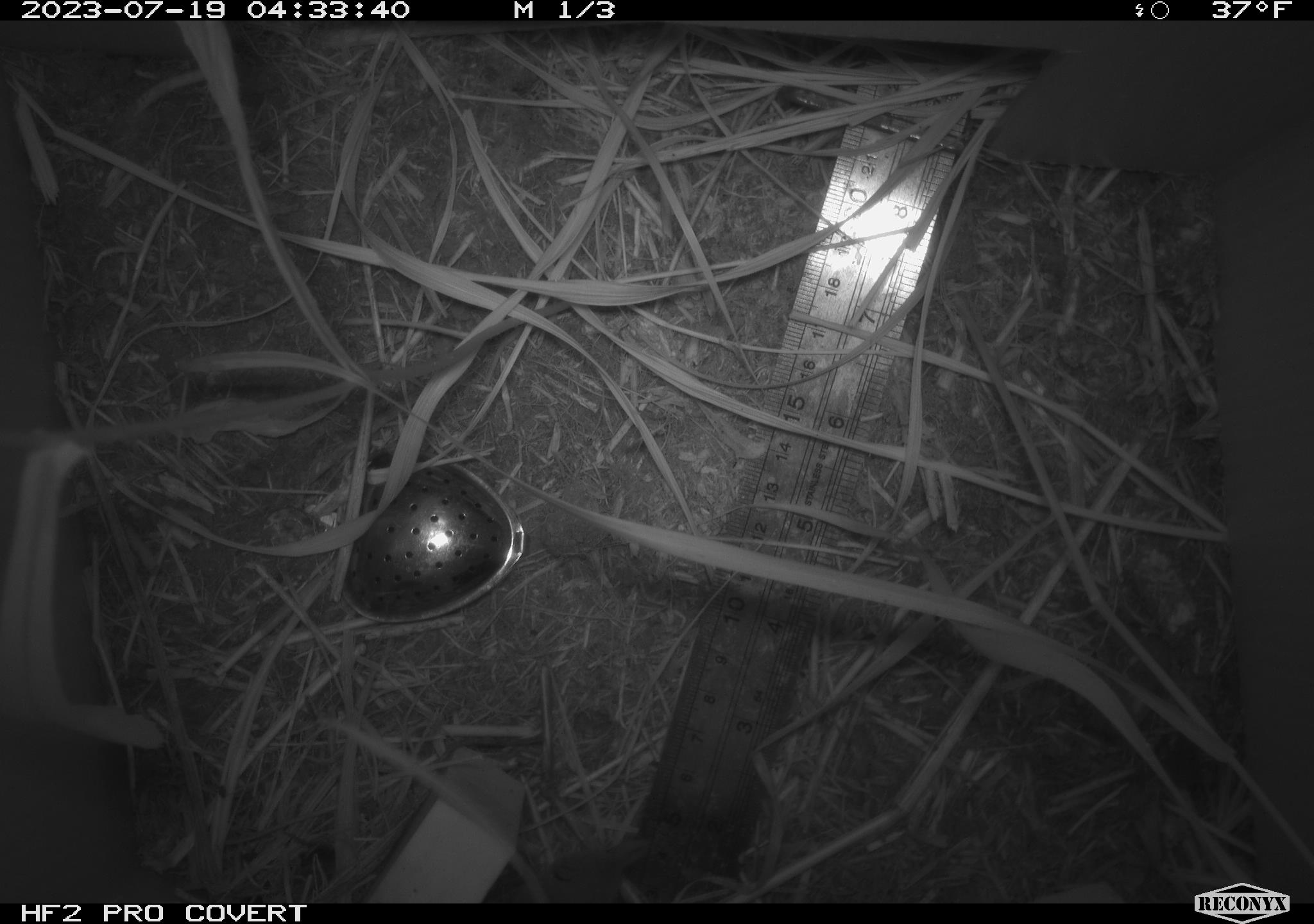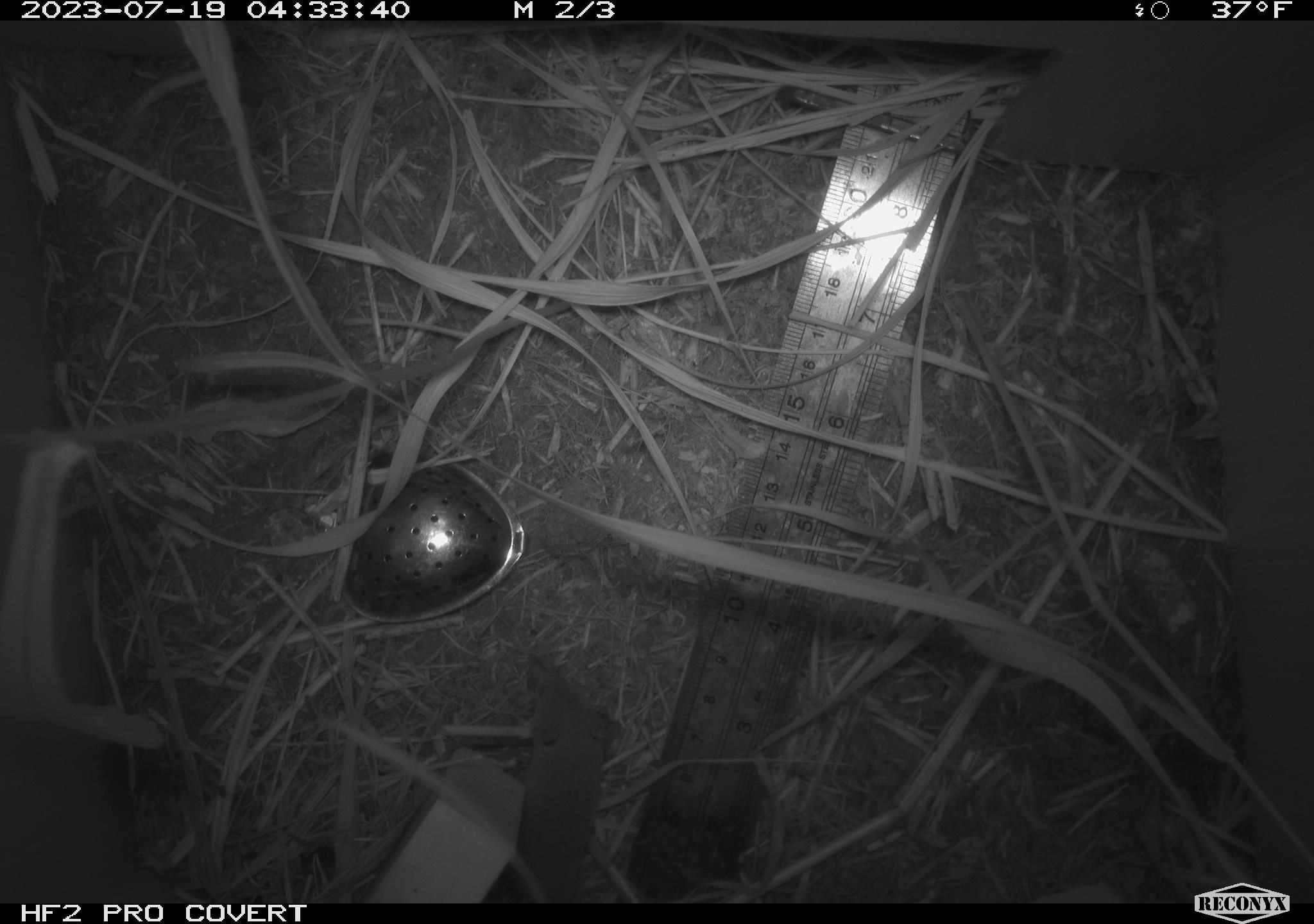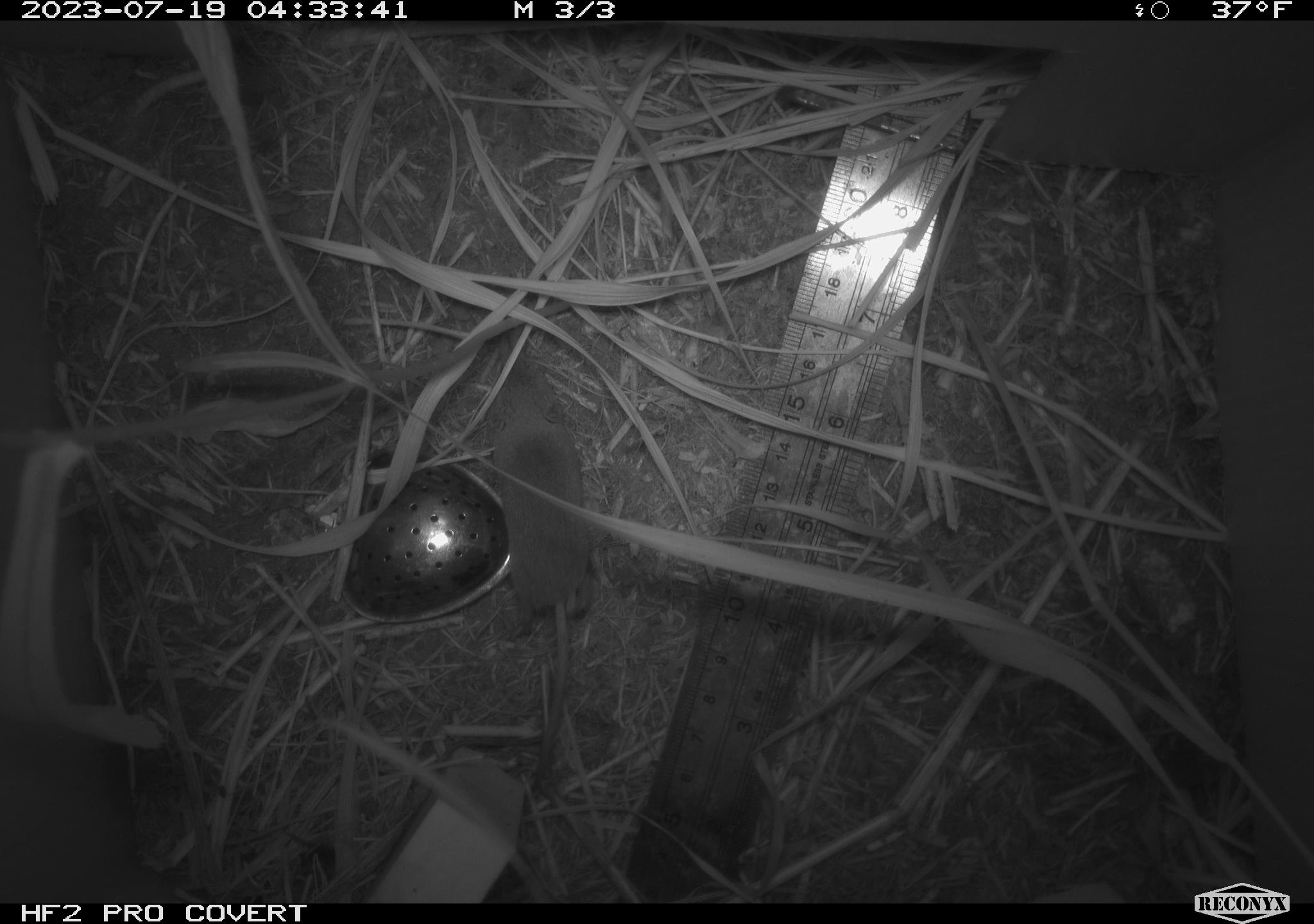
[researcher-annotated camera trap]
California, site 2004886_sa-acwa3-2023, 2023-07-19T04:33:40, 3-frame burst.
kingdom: Animalia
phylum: Chordata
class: Mammalia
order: Eulipotyphla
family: Soricidae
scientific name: Soricidae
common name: shrews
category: soricidae family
Soricidae family (shrews) (Soricidae).